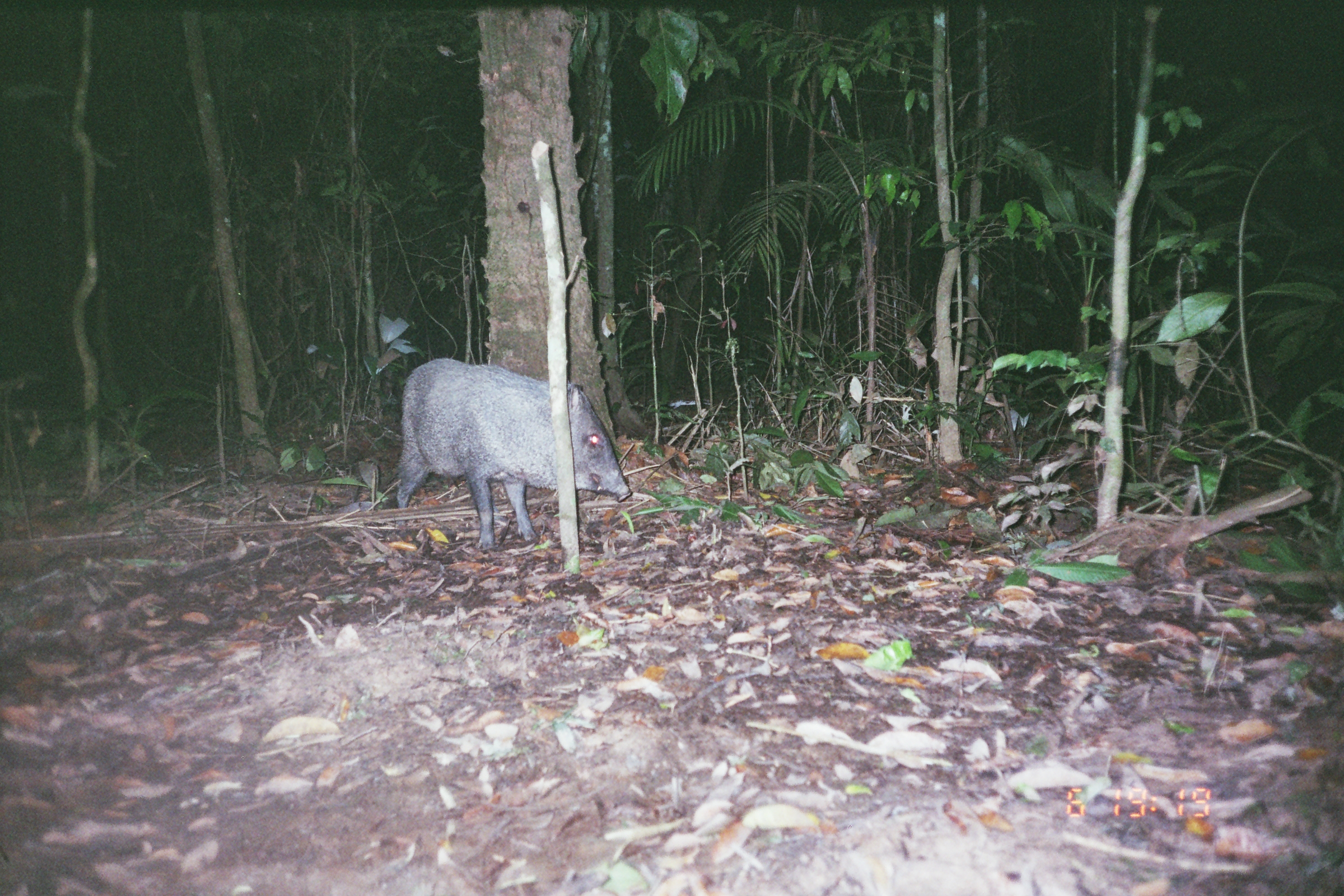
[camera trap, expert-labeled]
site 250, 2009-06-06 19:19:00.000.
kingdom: Animalia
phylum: Chordata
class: Mammalia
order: Artiodactyla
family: Tayassuidae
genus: Pecari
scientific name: Pecari tajacu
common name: collared peccary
Pecari tajacu (collared peccary).